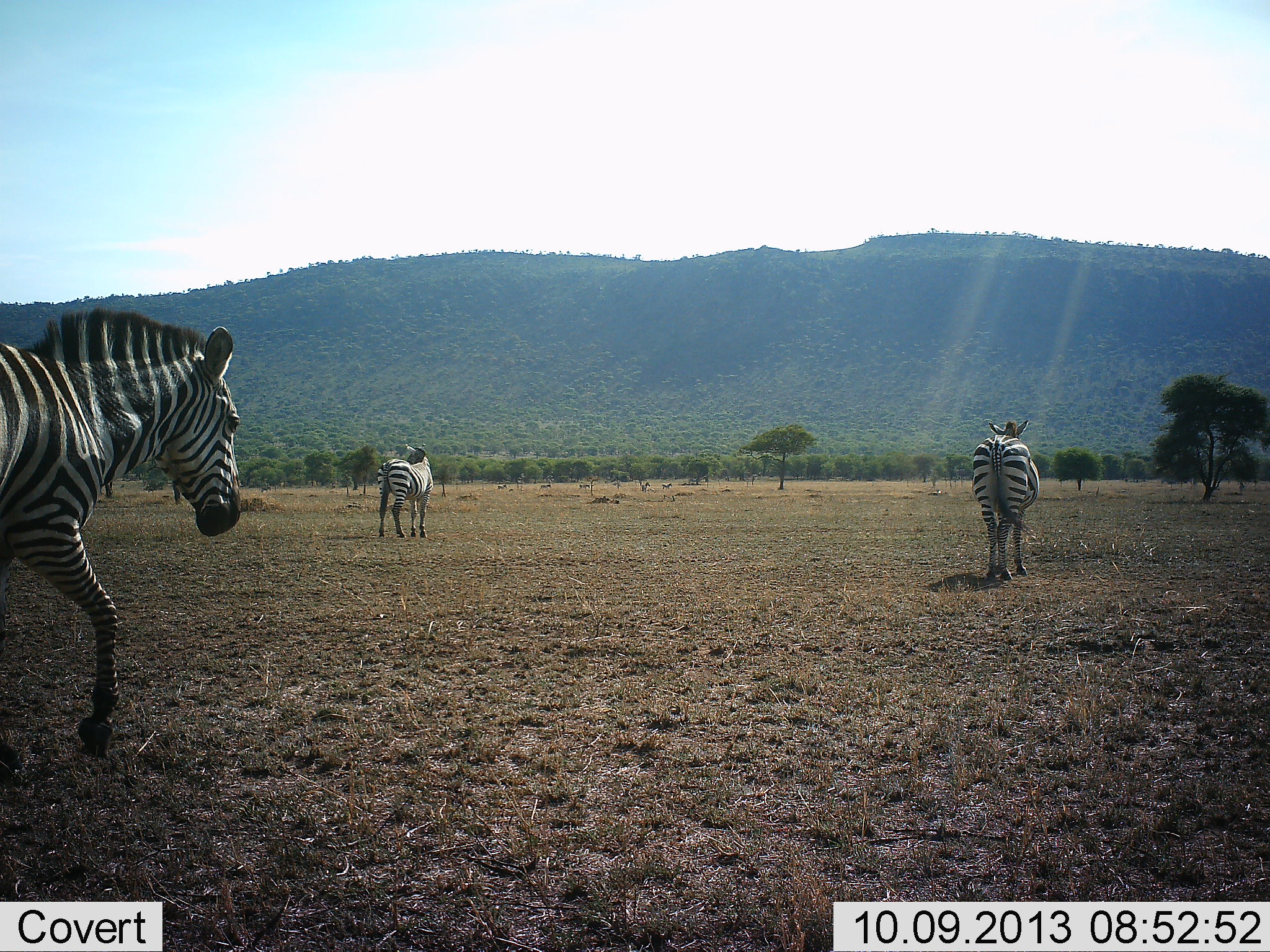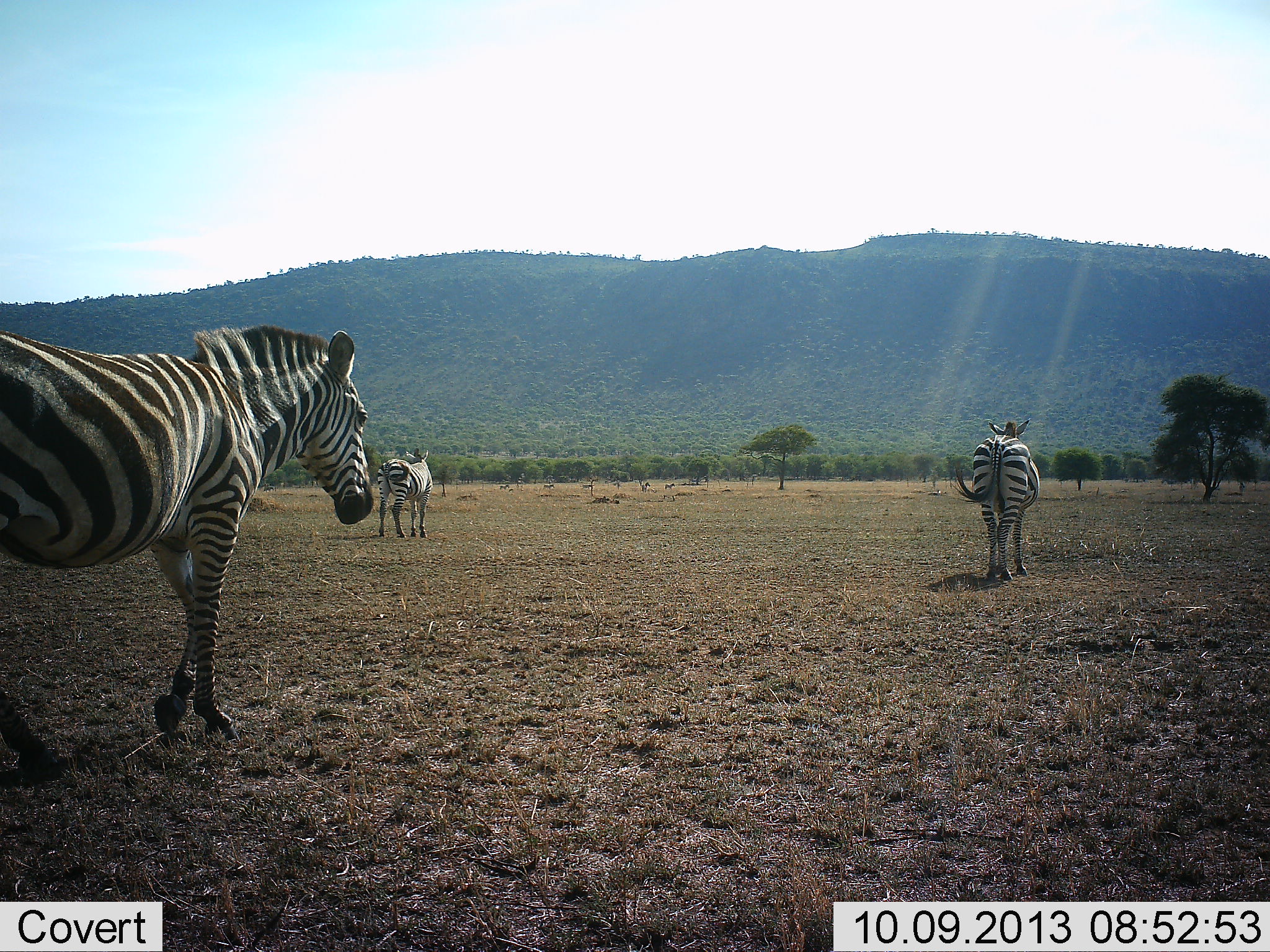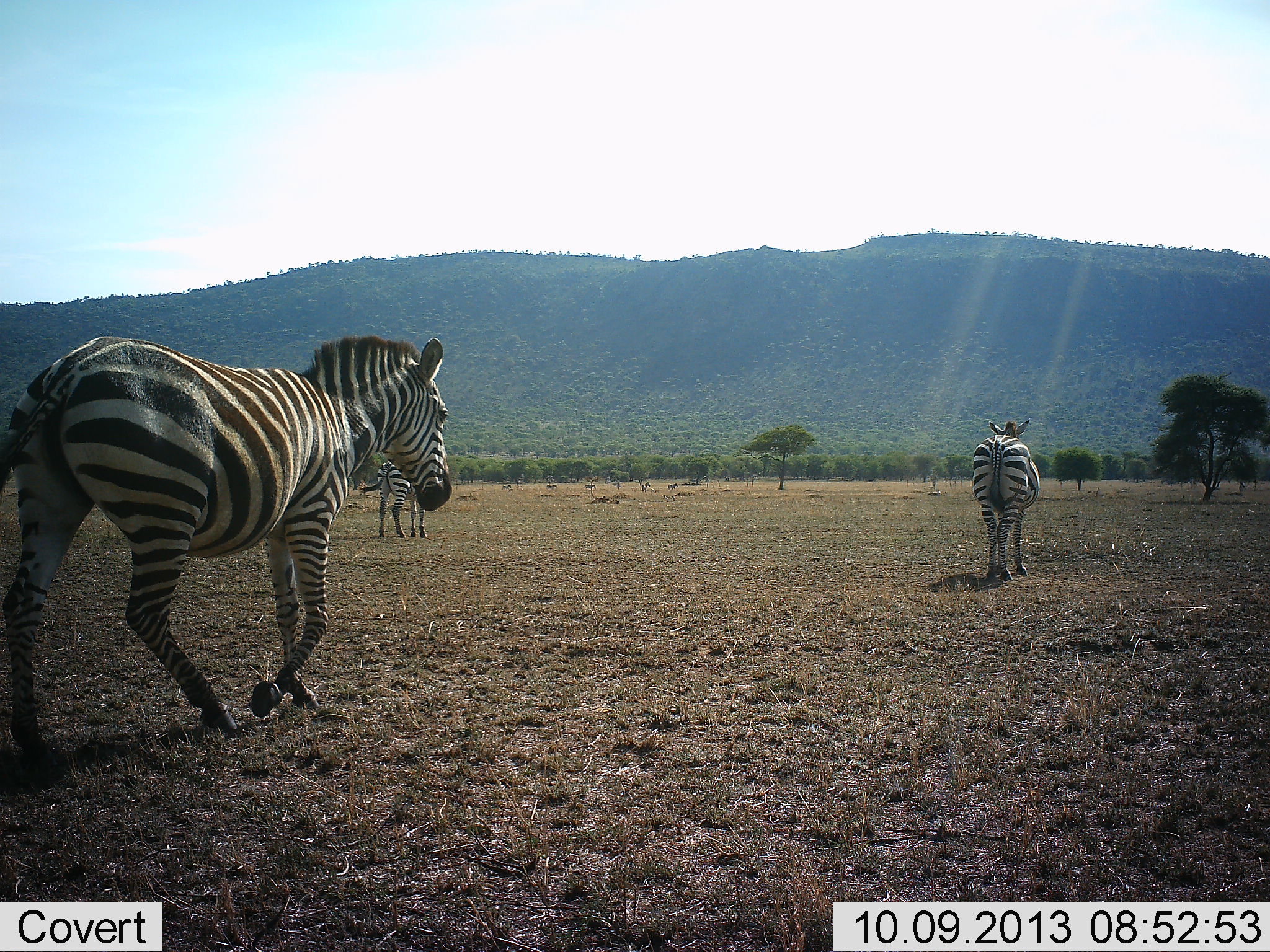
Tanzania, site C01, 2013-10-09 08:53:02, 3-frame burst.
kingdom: Animalia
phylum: Chordata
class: Mammalia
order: Perissodactyla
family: Equidae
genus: Equus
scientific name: Equus quagga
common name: plains zebra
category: zebra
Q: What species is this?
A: Zebra (plains zebra) (Equus quagga).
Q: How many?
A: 3.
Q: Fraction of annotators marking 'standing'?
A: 73%.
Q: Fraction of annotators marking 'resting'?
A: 5%.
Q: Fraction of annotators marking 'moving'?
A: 91%.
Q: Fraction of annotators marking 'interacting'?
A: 0%.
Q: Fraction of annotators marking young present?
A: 0%.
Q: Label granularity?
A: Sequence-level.